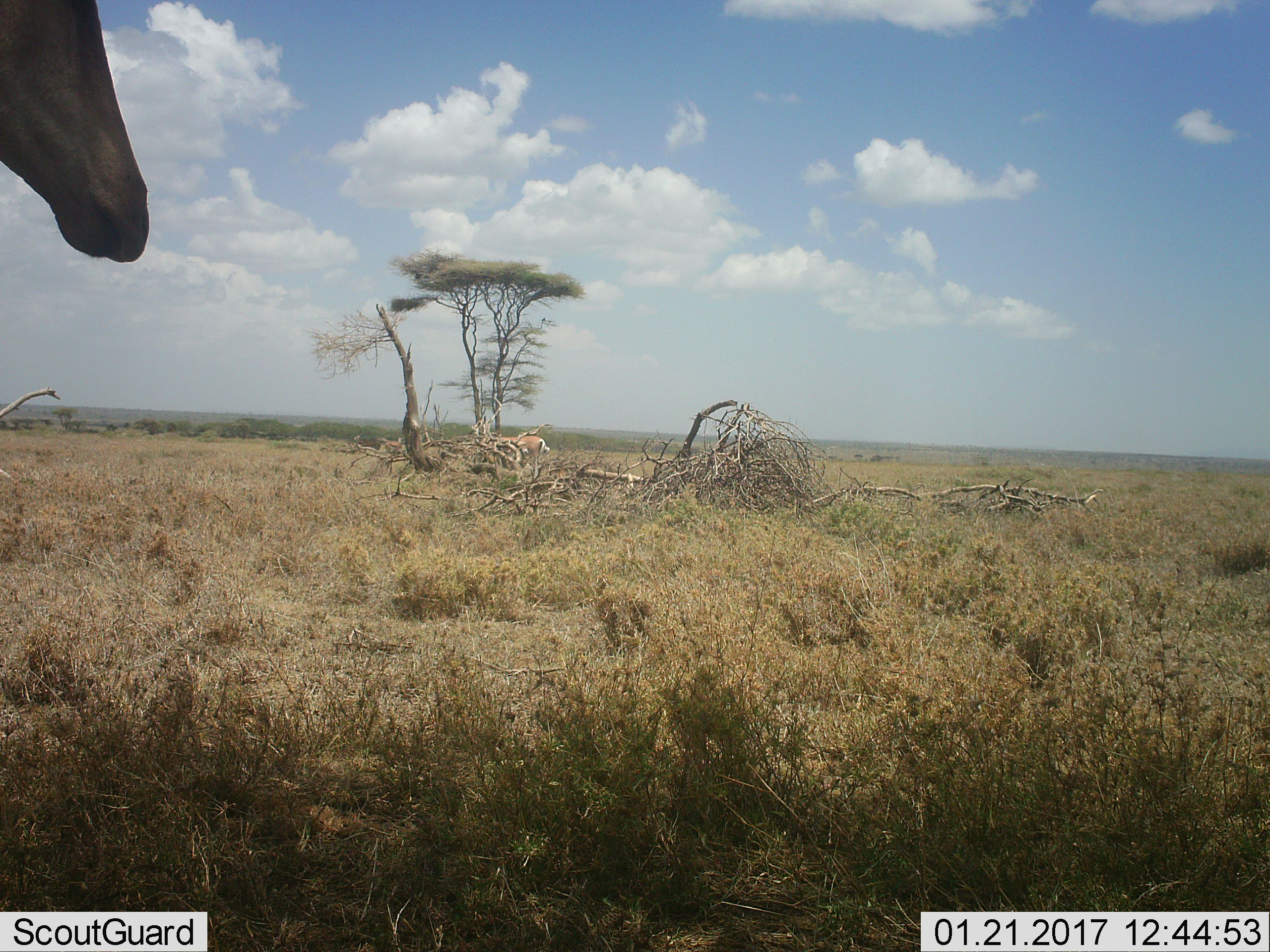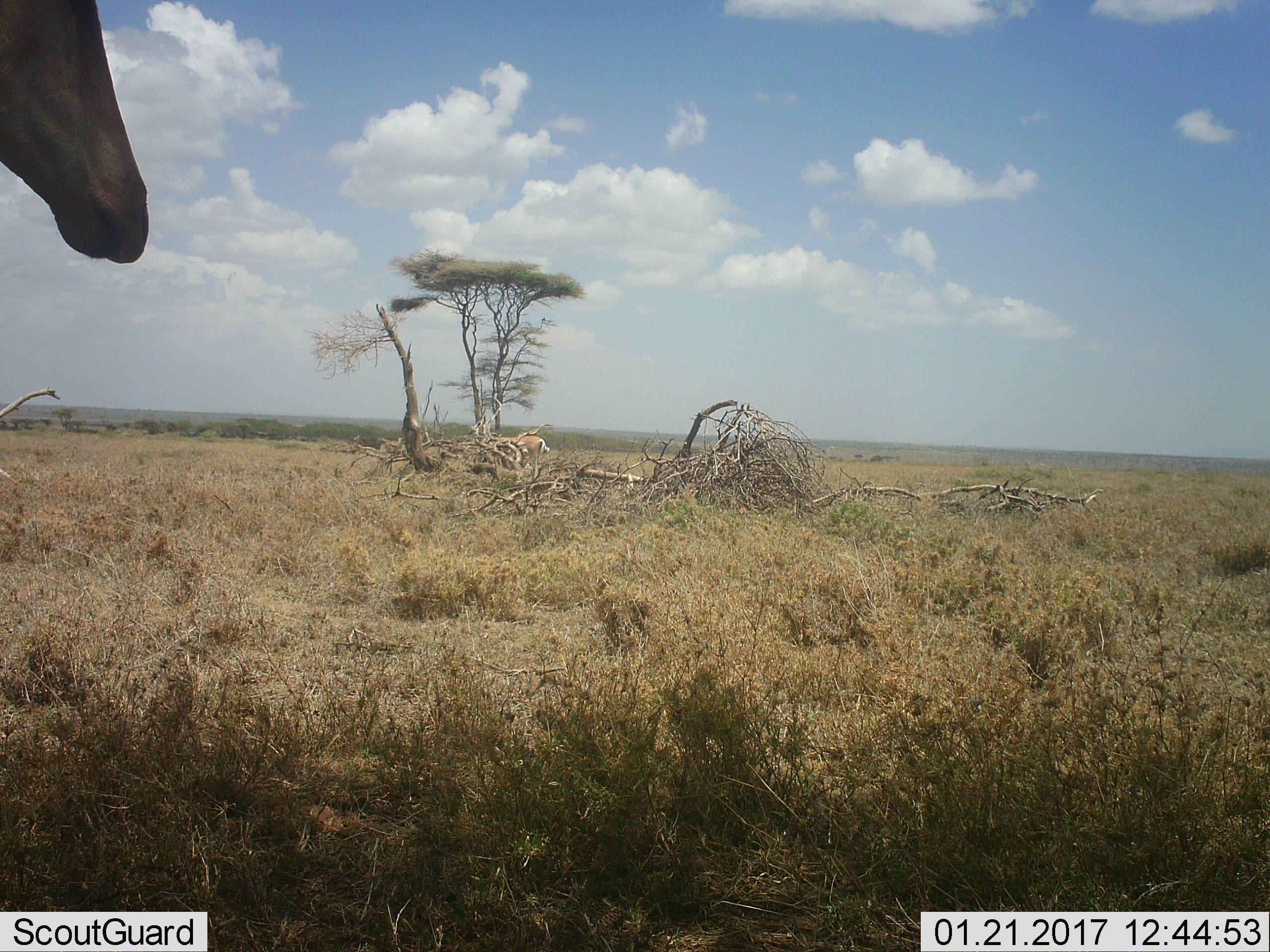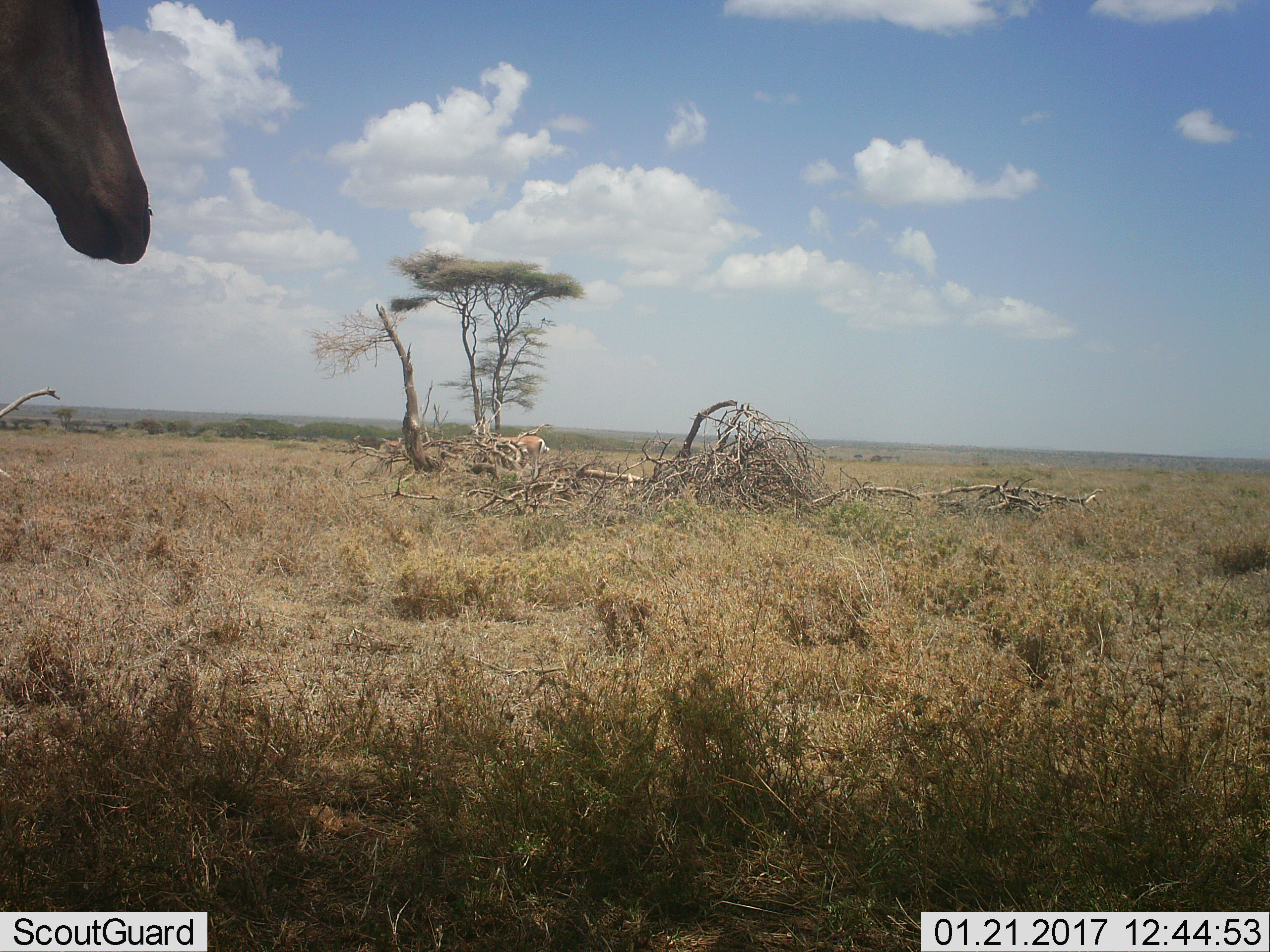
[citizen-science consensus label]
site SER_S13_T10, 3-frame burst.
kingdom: Animalia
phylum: Chordata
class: Mammalia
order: Artiodactyla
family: Bovidae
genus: Eudorcas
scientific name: Eudorcas thomsonii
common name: thomson's gazelle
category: gazellethomsons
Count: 2.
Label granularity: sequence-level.